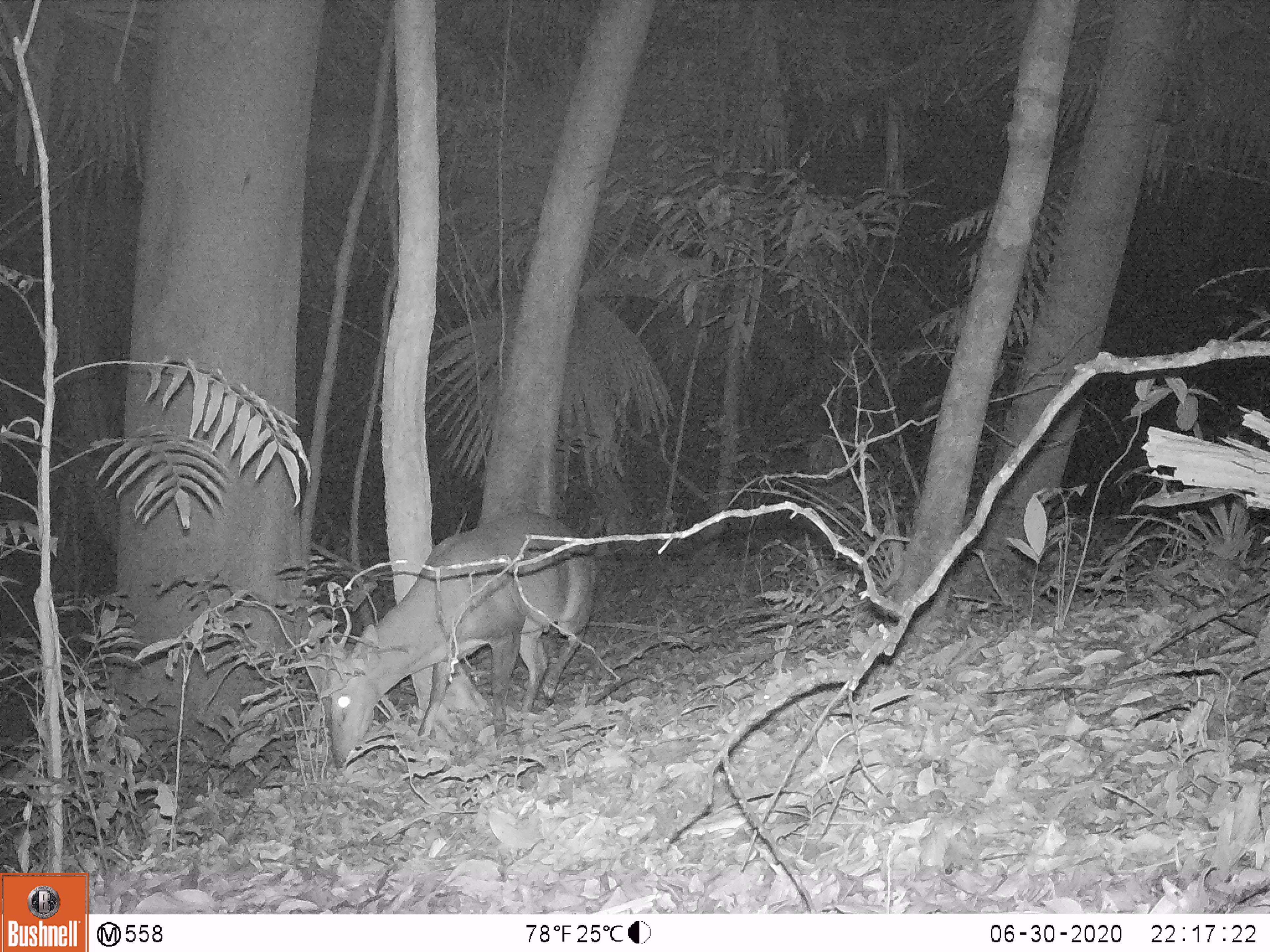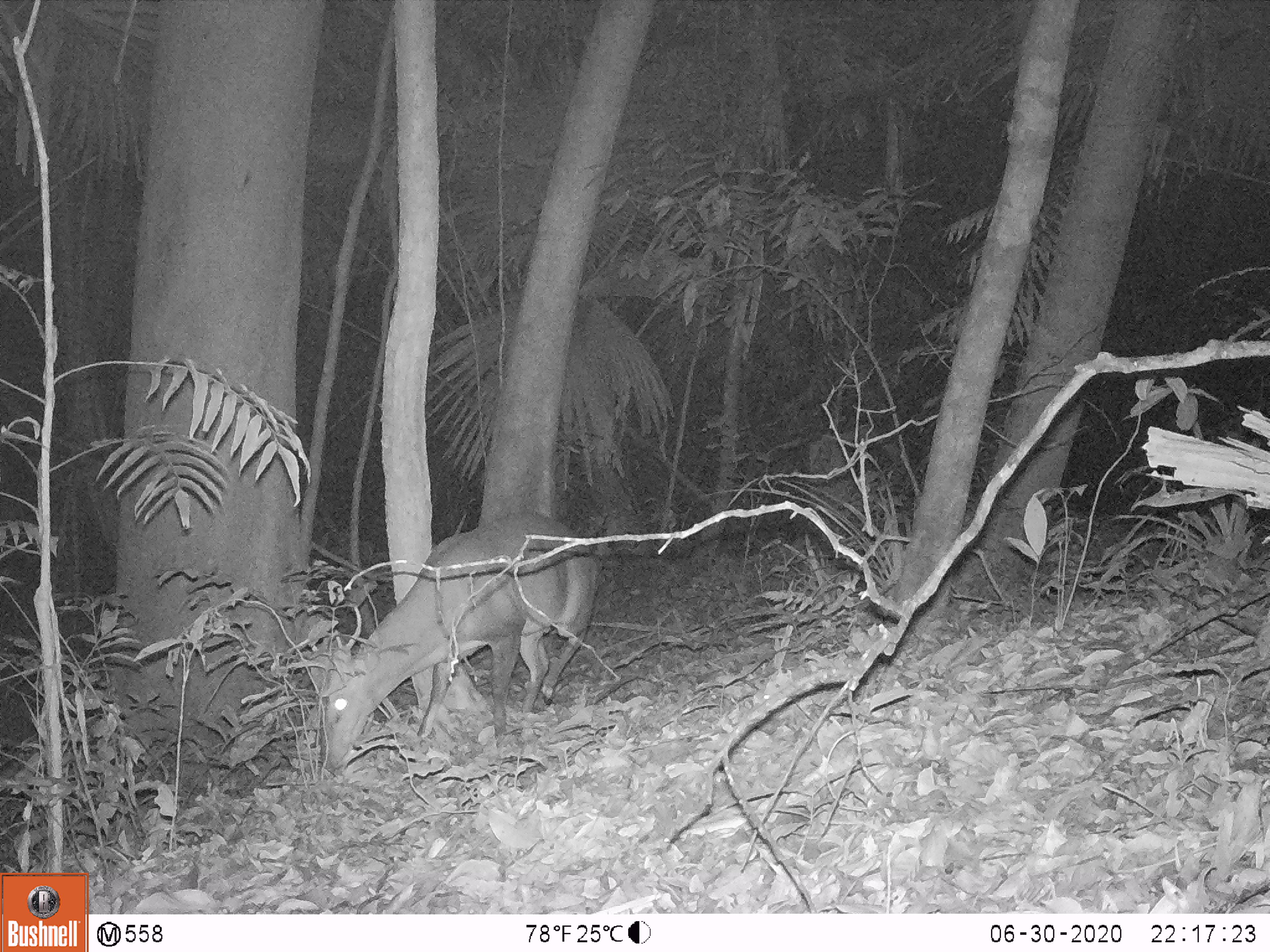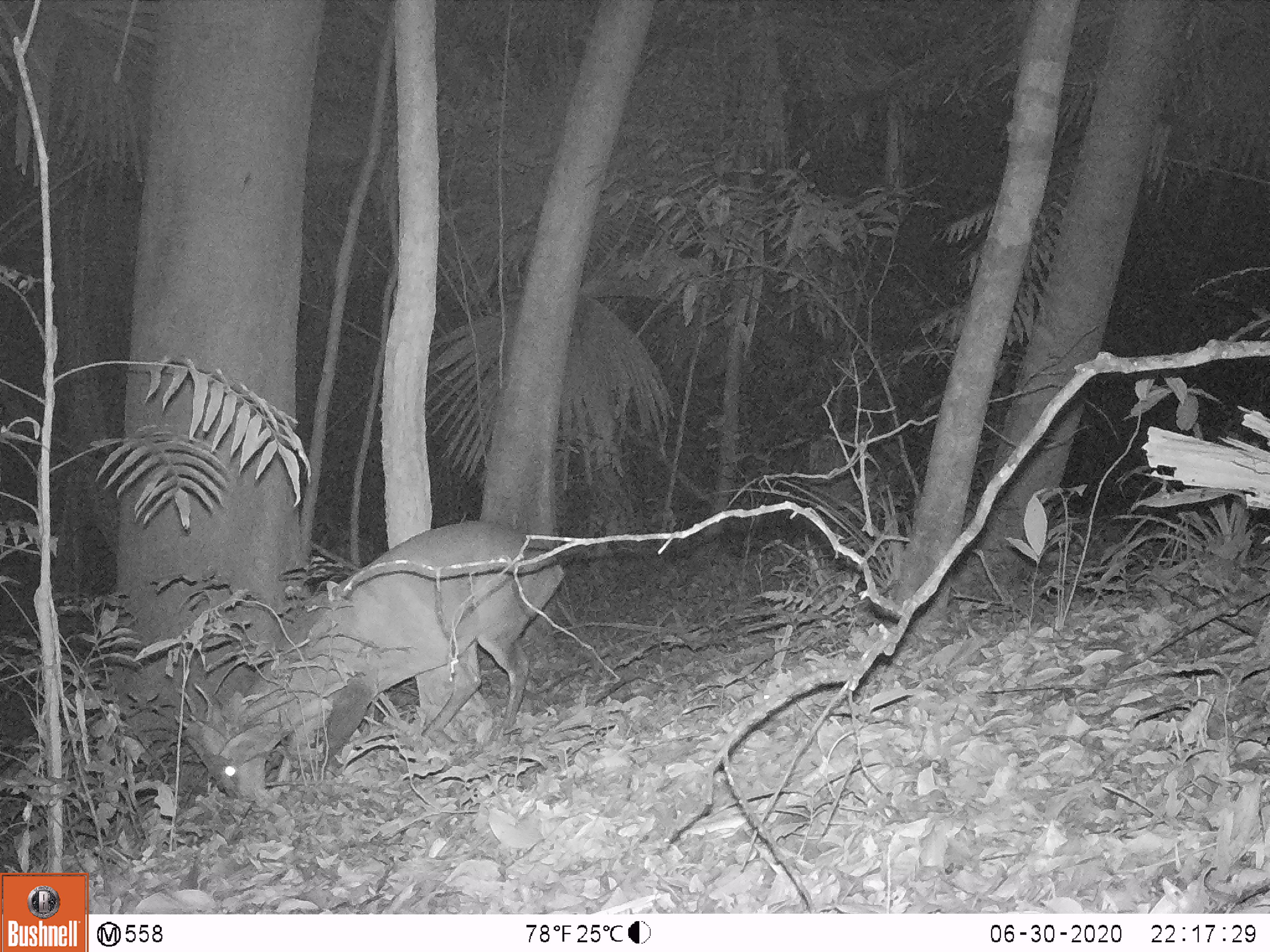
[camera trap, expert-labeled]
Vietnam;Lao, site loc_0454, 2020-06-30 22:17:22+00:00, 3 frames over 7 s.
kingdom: Animalia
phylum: Chordata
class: Mammalia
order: Artiodactyla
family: Cervidae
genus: Muntiacus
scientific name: Muntiacus vuquangensis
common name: large-antlered muntjac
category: large antlered muntjac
Large antlered muntjac (large-antlered muntjac) (Muntiacus vuquangensis). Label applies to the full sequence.